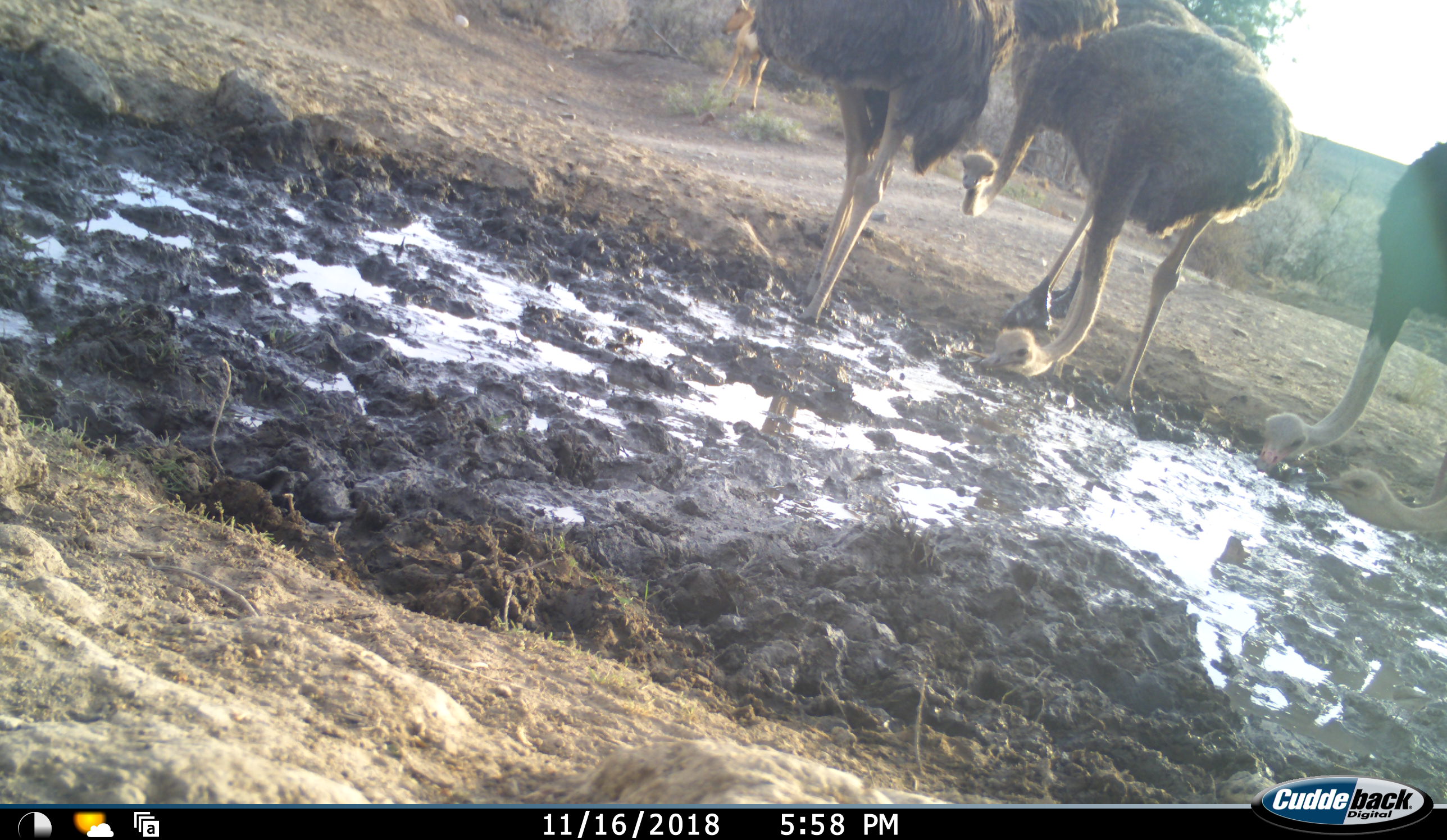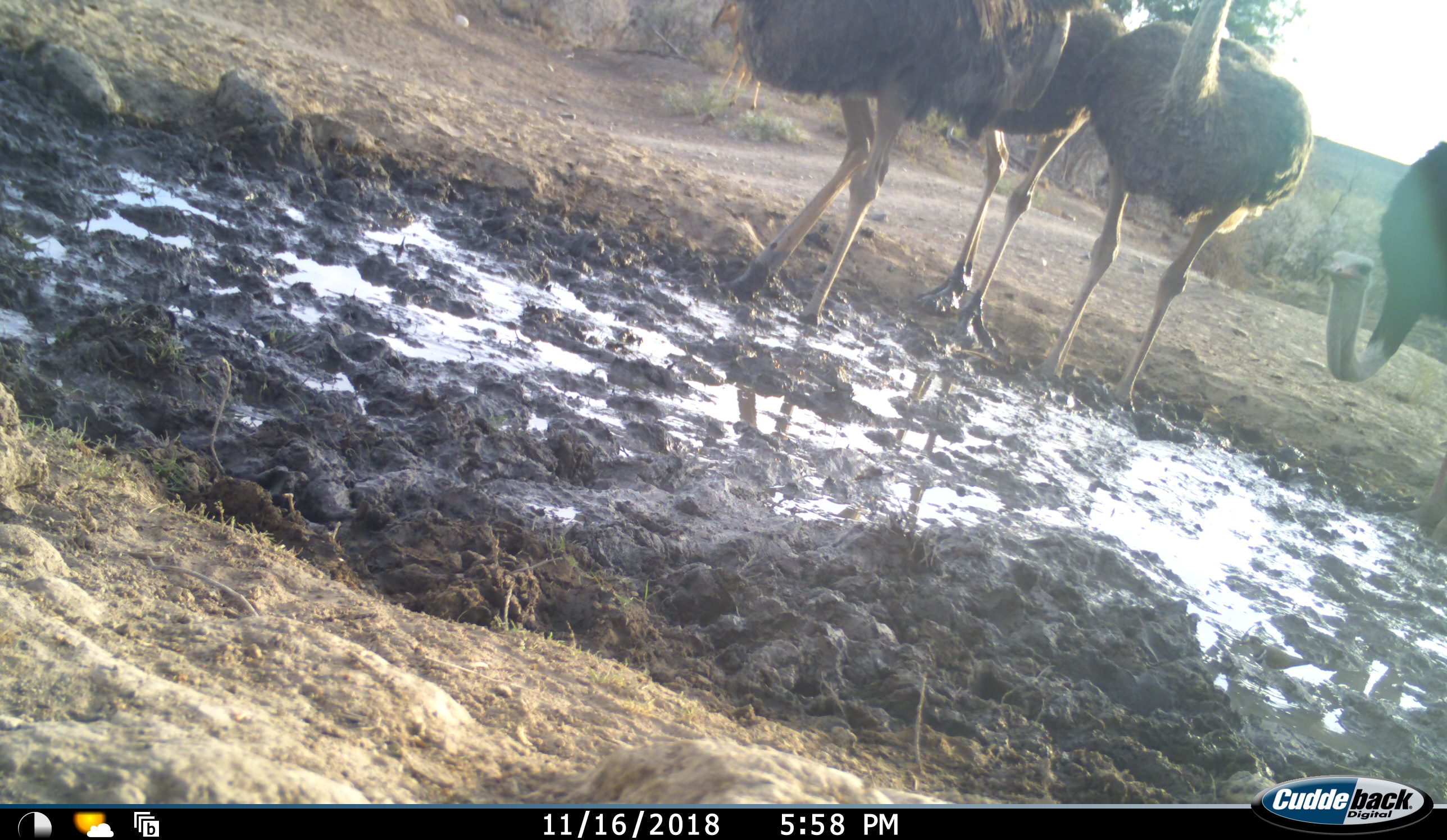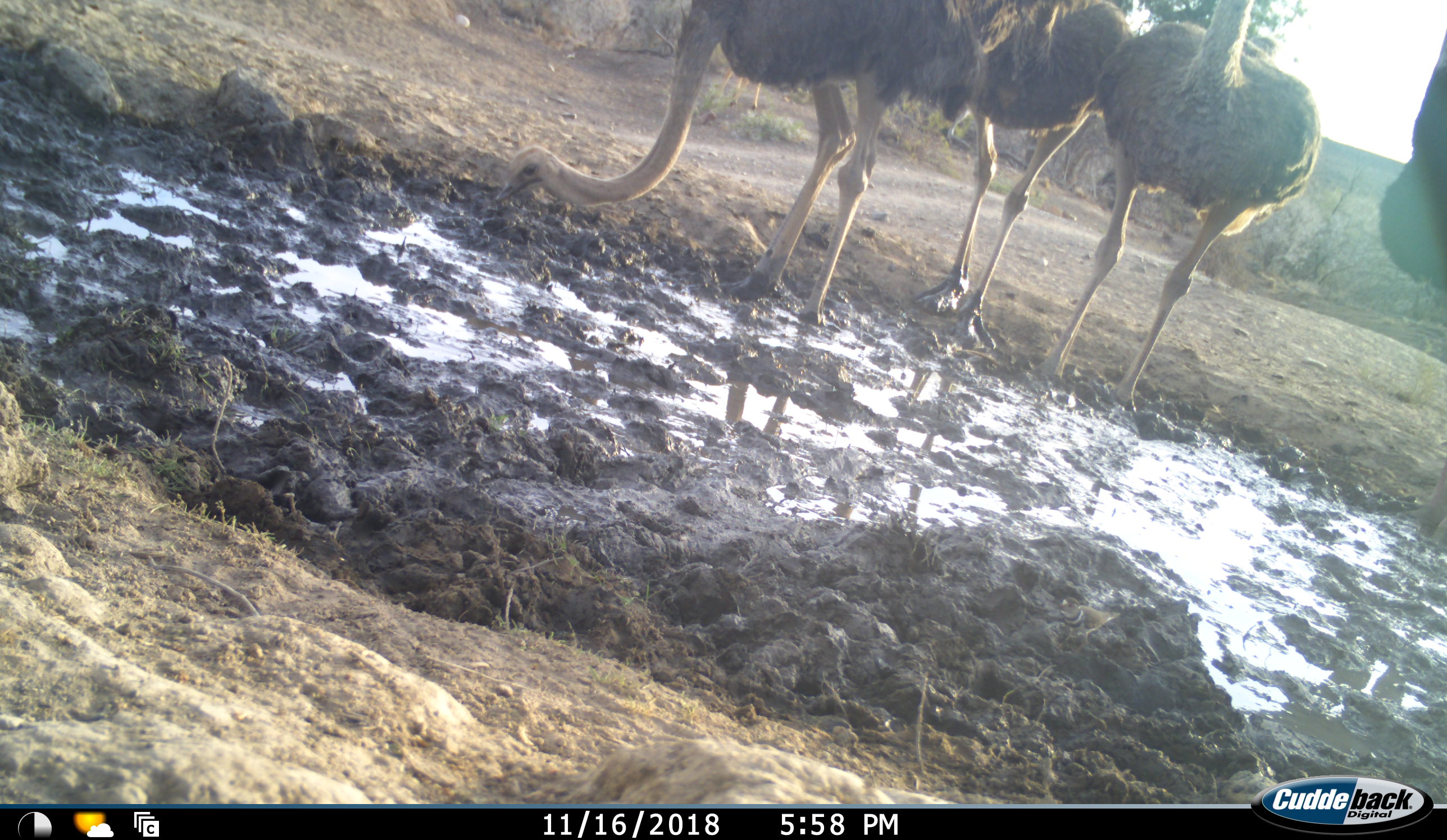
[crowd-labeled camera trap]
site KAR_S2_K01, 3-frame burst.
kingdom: Animalia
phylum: Chordata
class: Mammalia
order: Artiodactyla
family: Bovidae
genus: Alcelaphus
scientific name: Alcelaphus buselaphus caama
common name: red hartebeest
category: hartebeestred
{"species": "hartebeestred (red hartebeest) (Alcelaphus buselaphus caama)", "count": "1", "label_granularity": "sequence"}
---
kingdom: Animalia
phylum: Chordata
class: Aves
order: Struthioniformes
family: Struthionidae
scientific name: Struthionidae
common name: ostrich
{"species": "ostrich (Struthionidae)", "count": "5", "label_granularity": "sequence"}